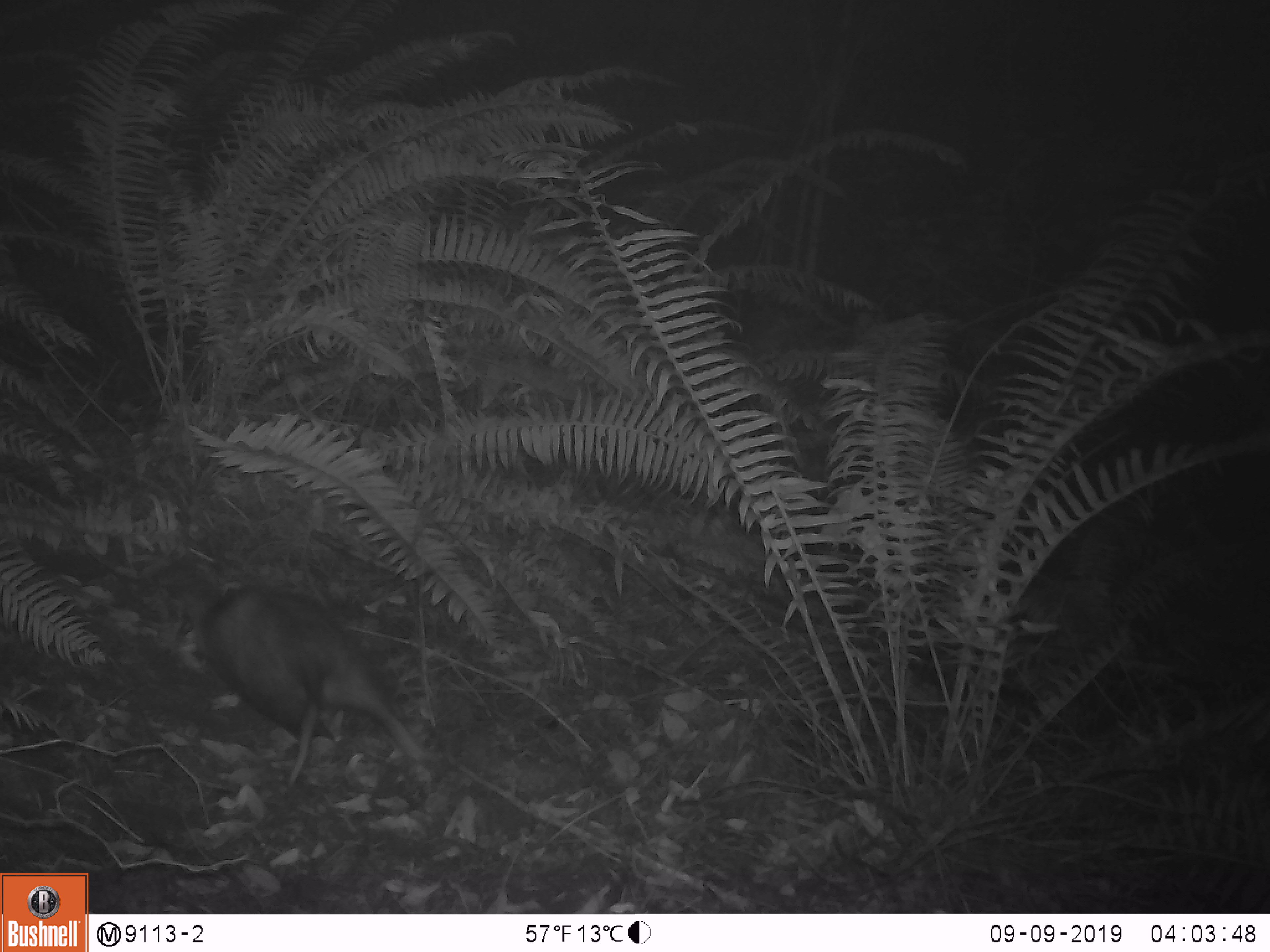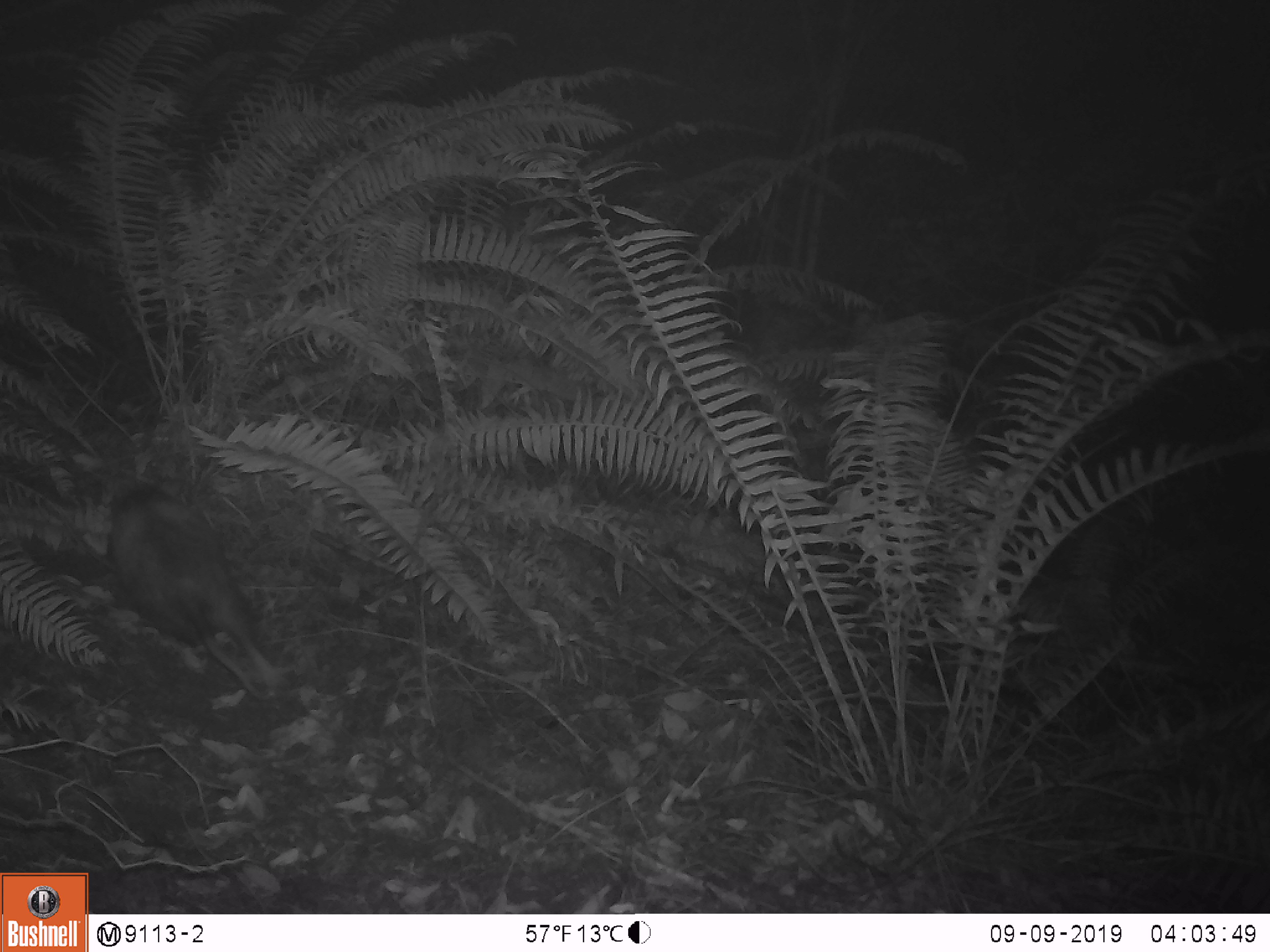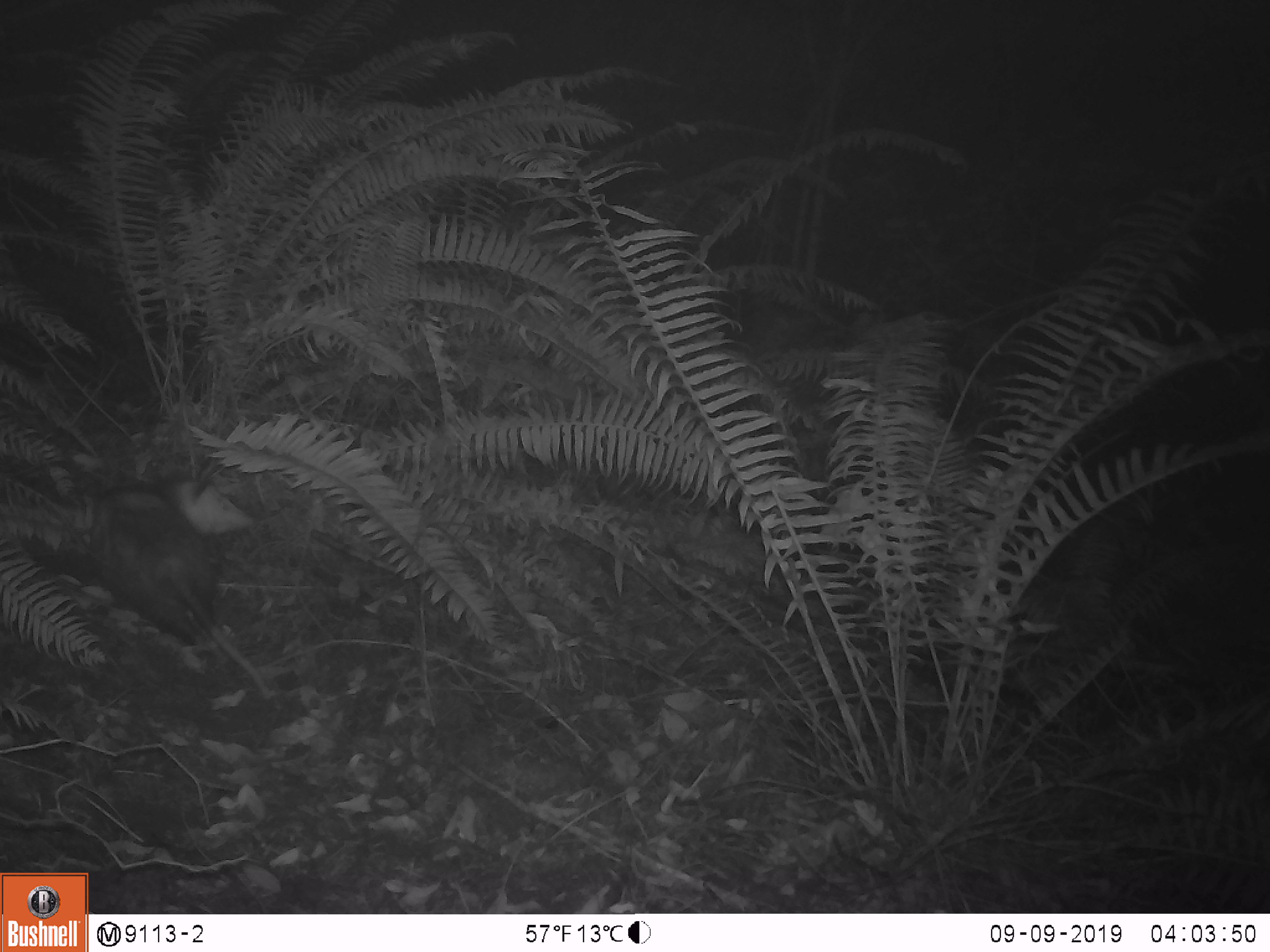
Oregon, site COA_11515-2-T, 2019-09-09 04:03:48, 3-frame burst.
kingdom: Animalia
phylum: Chordata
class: Mammalia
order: Didelphimorphia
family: Didelphidae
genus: Didelphis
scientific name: Didelphis virginiana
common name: virginia opossum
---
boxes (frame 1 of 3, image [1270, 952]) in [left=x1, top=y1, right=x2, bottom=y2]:
virginia opossum: [left=188, top=581, right=427, bottom=789]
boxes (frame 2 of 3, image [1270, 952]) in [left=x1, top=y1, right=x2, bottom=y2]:
virginia opossum: [left=97, top=466, right=268, bottom=679]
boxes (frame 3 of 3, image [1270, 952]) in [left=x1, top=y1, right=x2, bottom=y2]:
virginia opossum: [left=87, top=479, right=270, bottom=699]